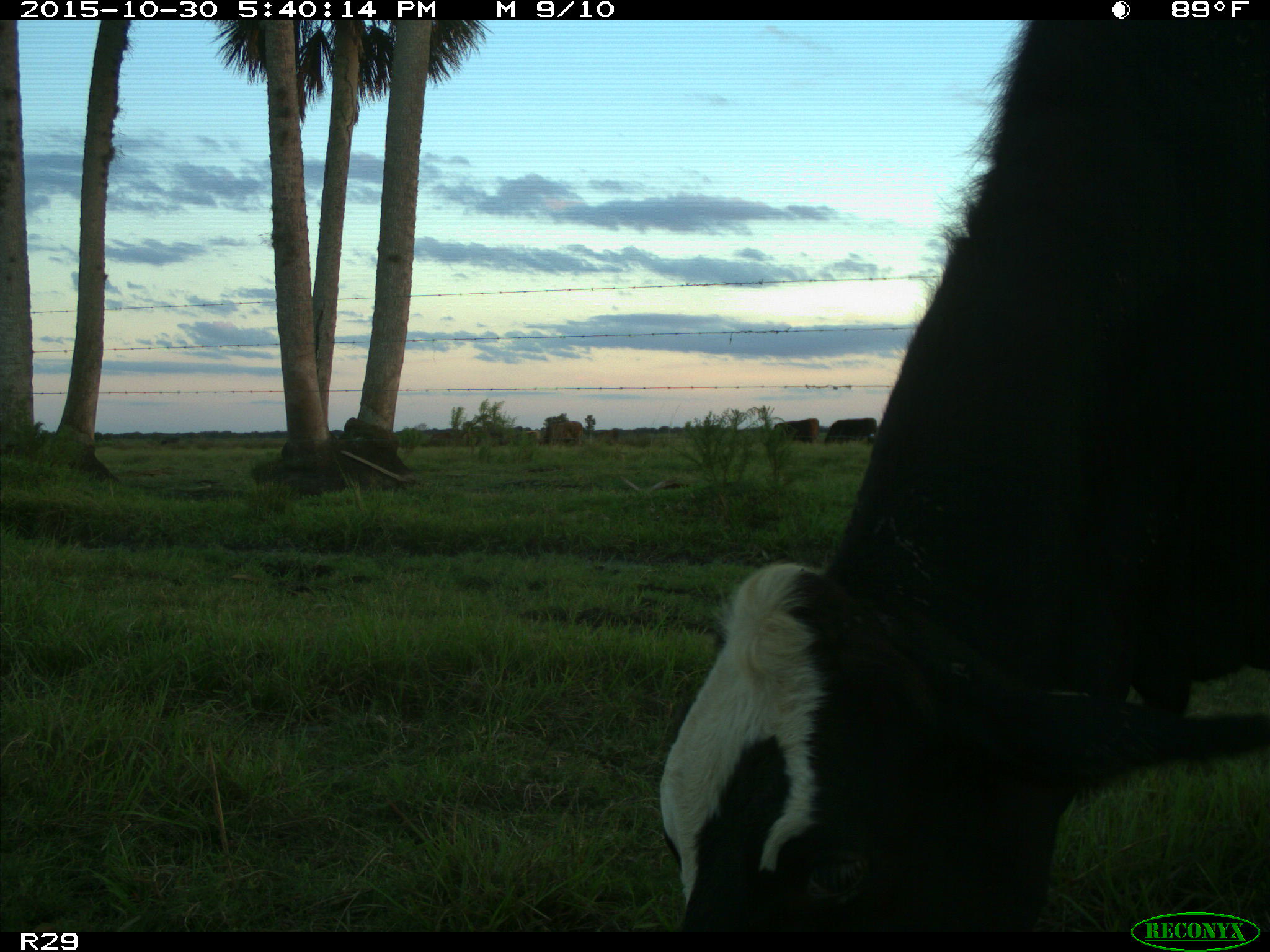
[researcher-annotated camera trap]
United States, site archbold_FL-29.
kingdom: Animalia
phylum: Chordata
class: Mammalia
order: Artiodactyla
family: Bovidae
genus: Bos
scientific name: Bos taurus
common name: domestic cow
Bos taurus (domestic cow).